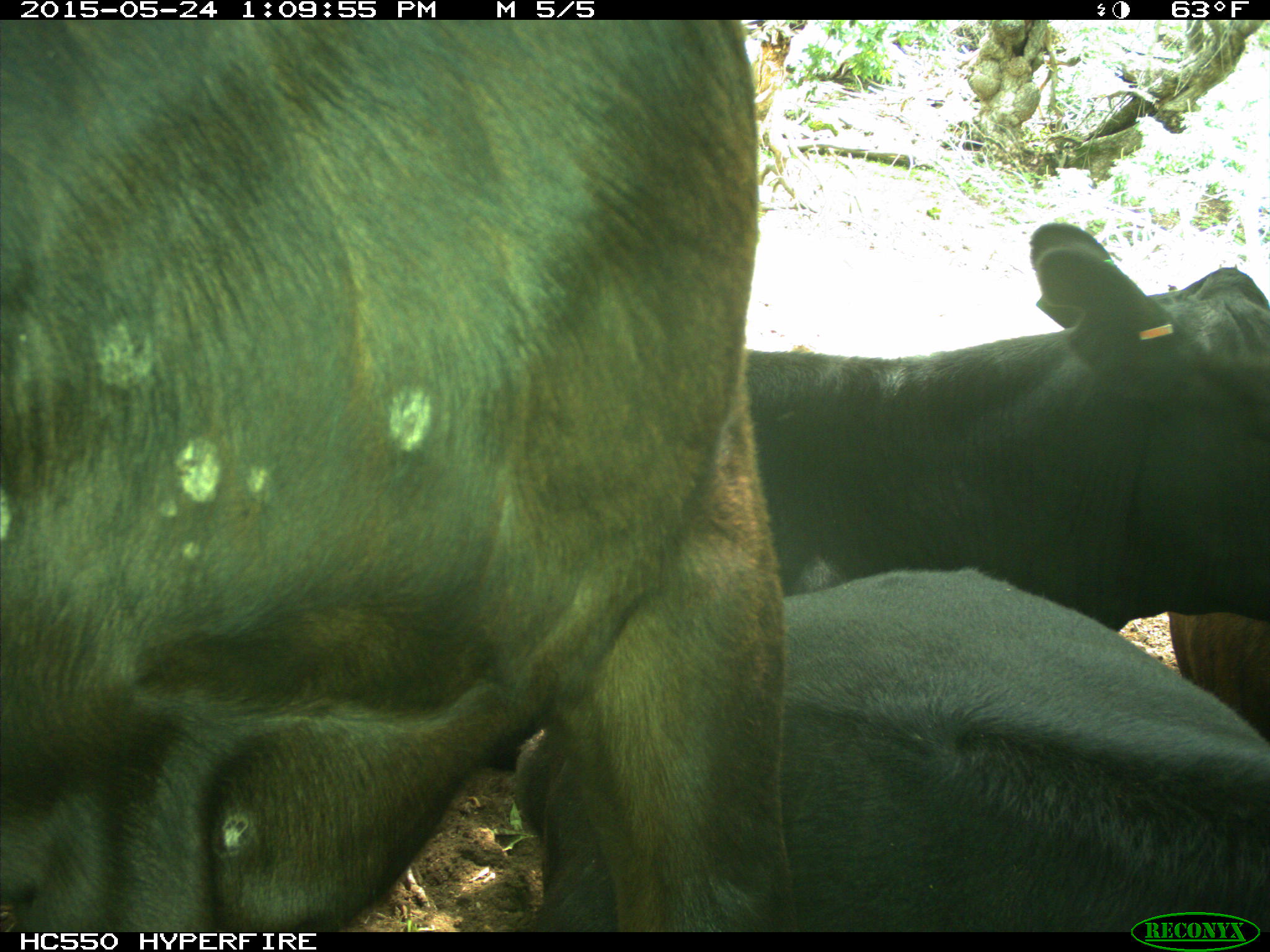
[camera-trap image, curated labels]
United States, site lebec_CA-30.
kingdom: Animalia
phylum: Chordata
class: Mammalia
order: Artiodactyla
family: Bovidae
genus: Bos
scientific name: Bos taurus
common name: domestic cow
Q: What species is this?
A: Bos taurus (domestic cow).